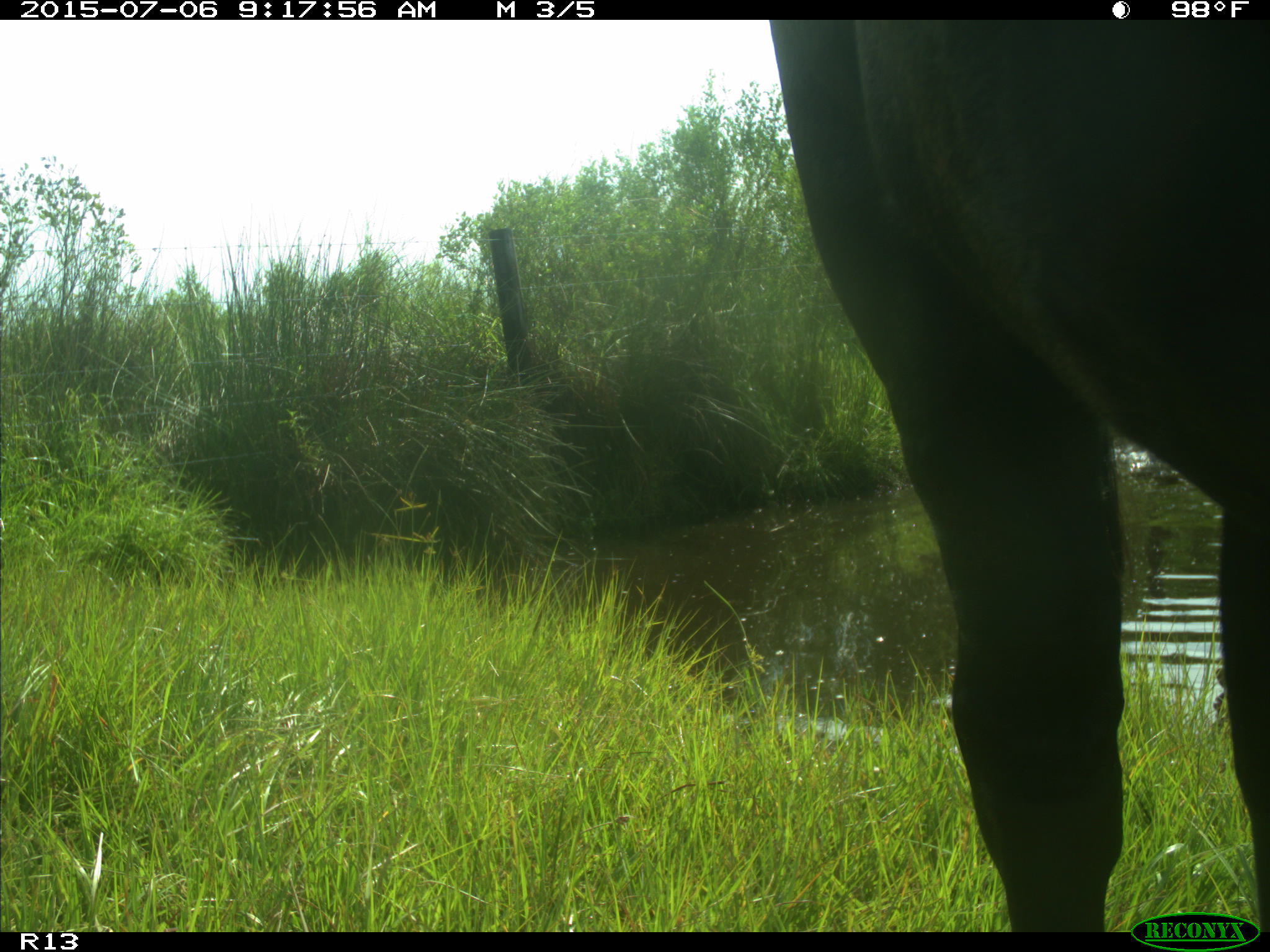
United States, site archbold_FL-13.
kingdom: Animalia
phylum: Chordata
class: Mammalia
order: Artiodactyla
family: Bovidae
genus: Bos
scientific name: Bos taurus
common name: domestic cow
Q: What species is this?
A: Bos taurus (domestic cow).